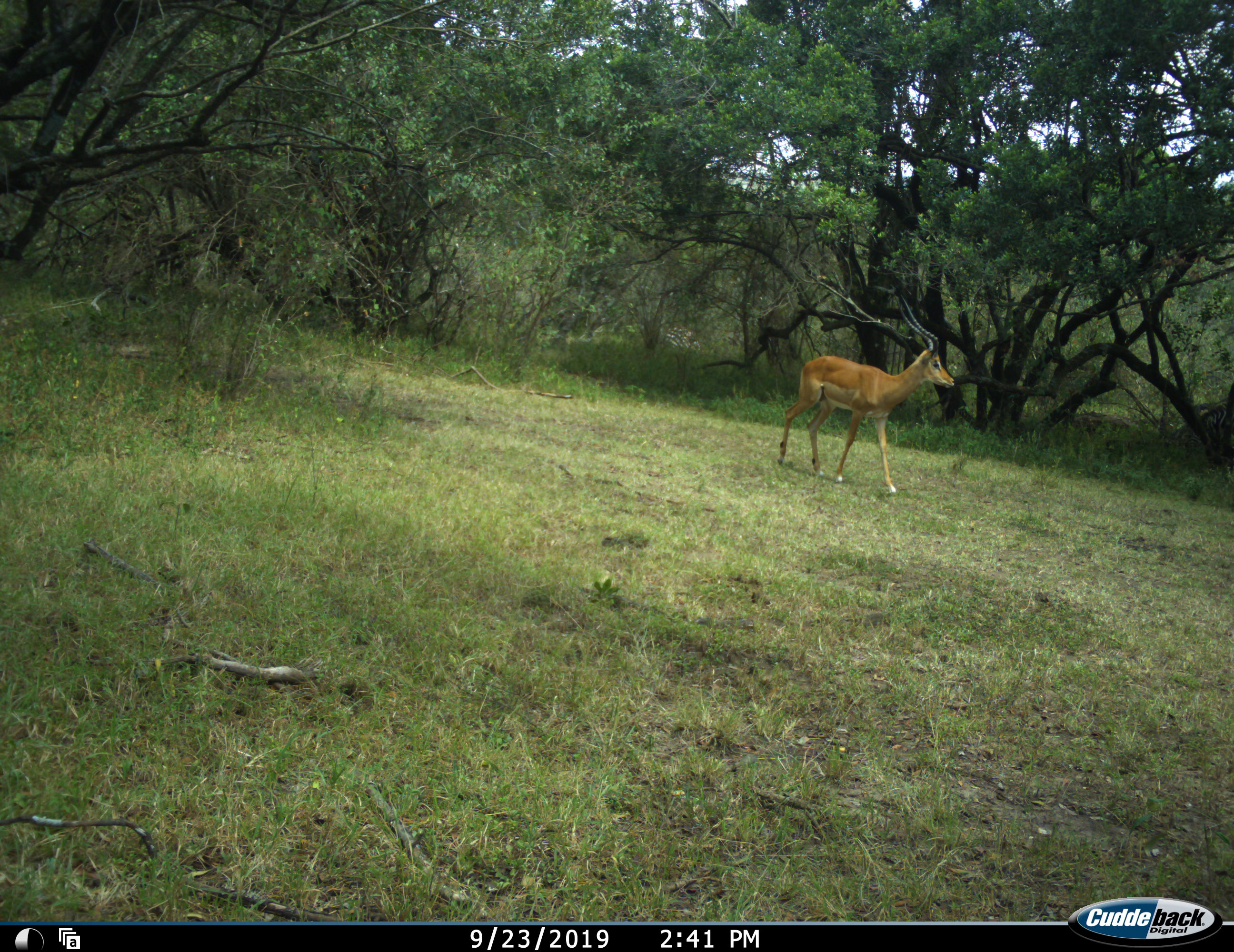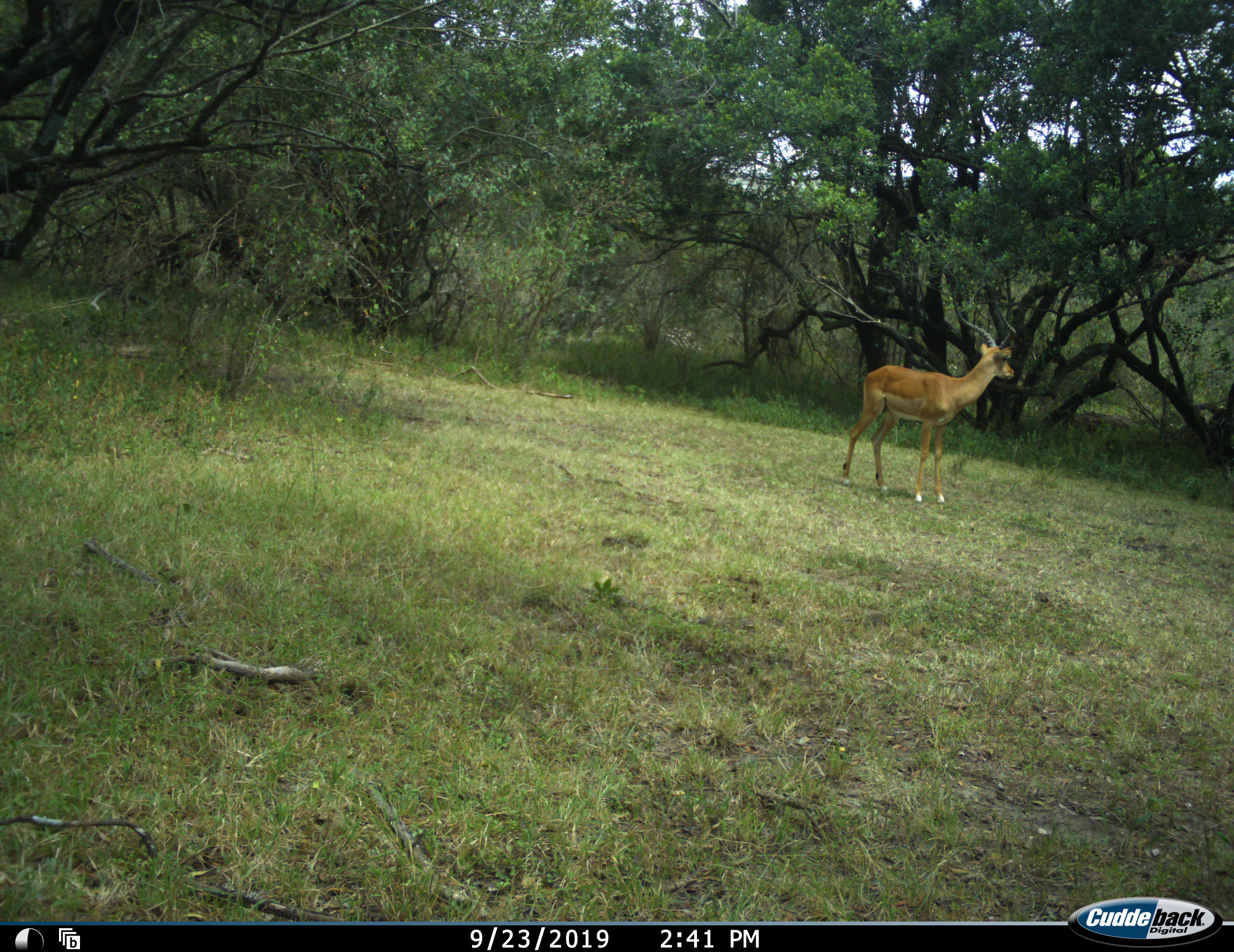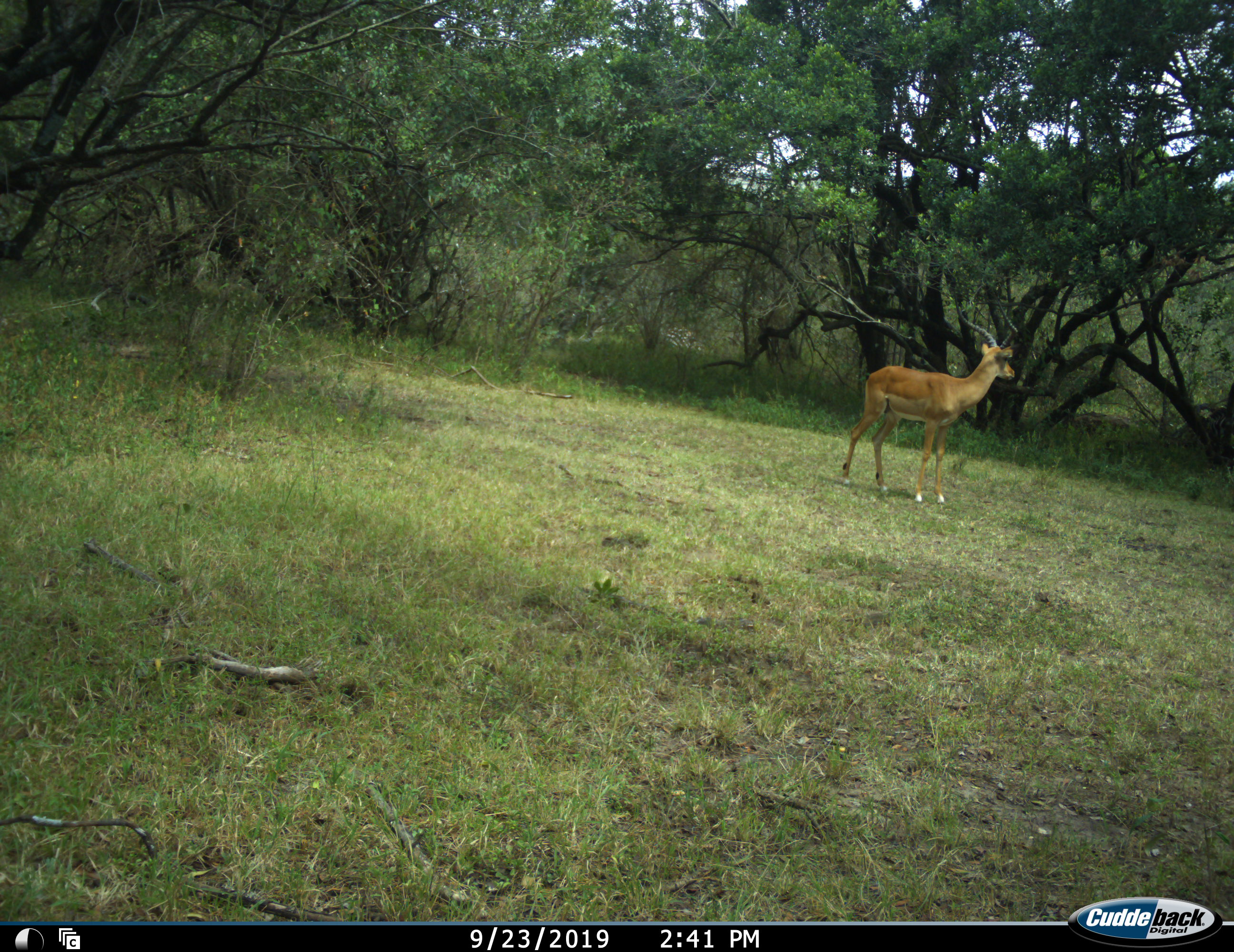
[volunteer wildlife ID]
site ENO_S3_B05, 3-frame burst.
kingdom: Animalia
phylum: Chordata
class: Mammalia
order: Artiodactyla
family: Bovidae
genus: Aepyceros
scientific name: Aepyceros melampus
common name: impala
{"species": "impala (Aepyceros melampus)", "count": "1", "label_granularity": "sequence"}